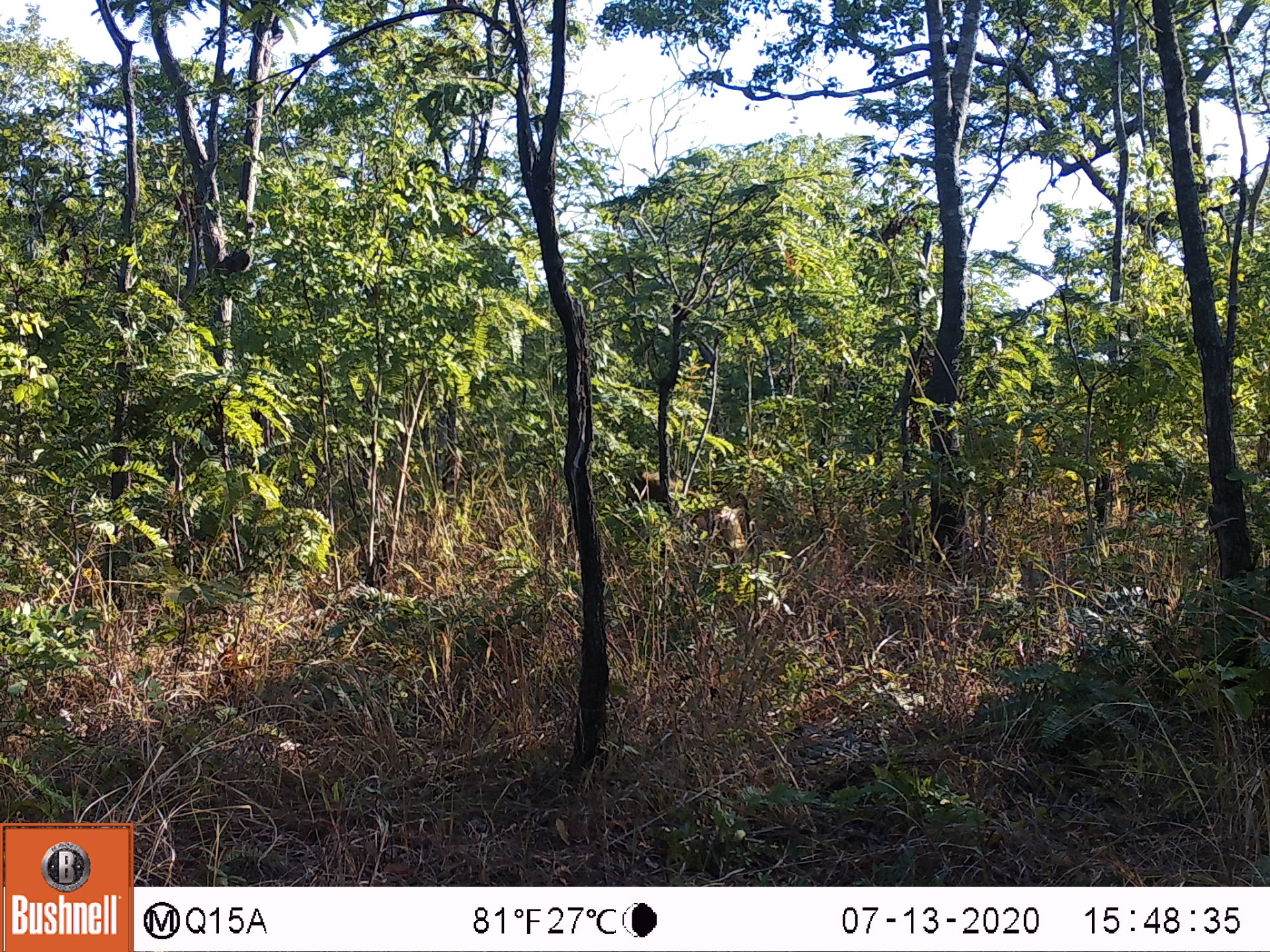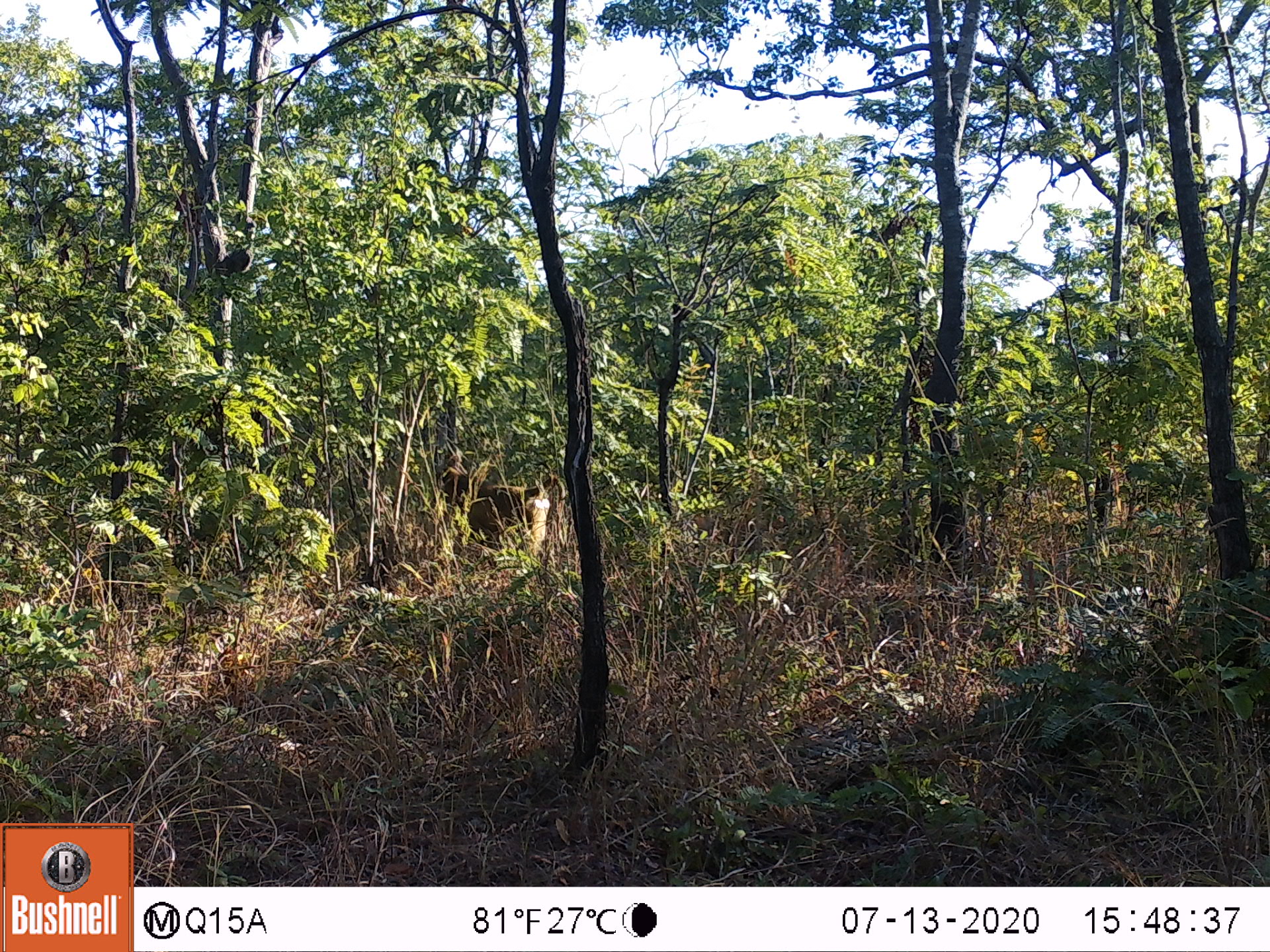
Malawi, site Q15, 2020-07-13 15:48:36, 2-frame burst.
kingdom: Animalia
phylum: Chordata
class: Mammalia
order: Primates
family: Cercopithecidae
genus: Papio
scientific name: Papio cynocephalus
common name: yellow baboon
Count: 1.